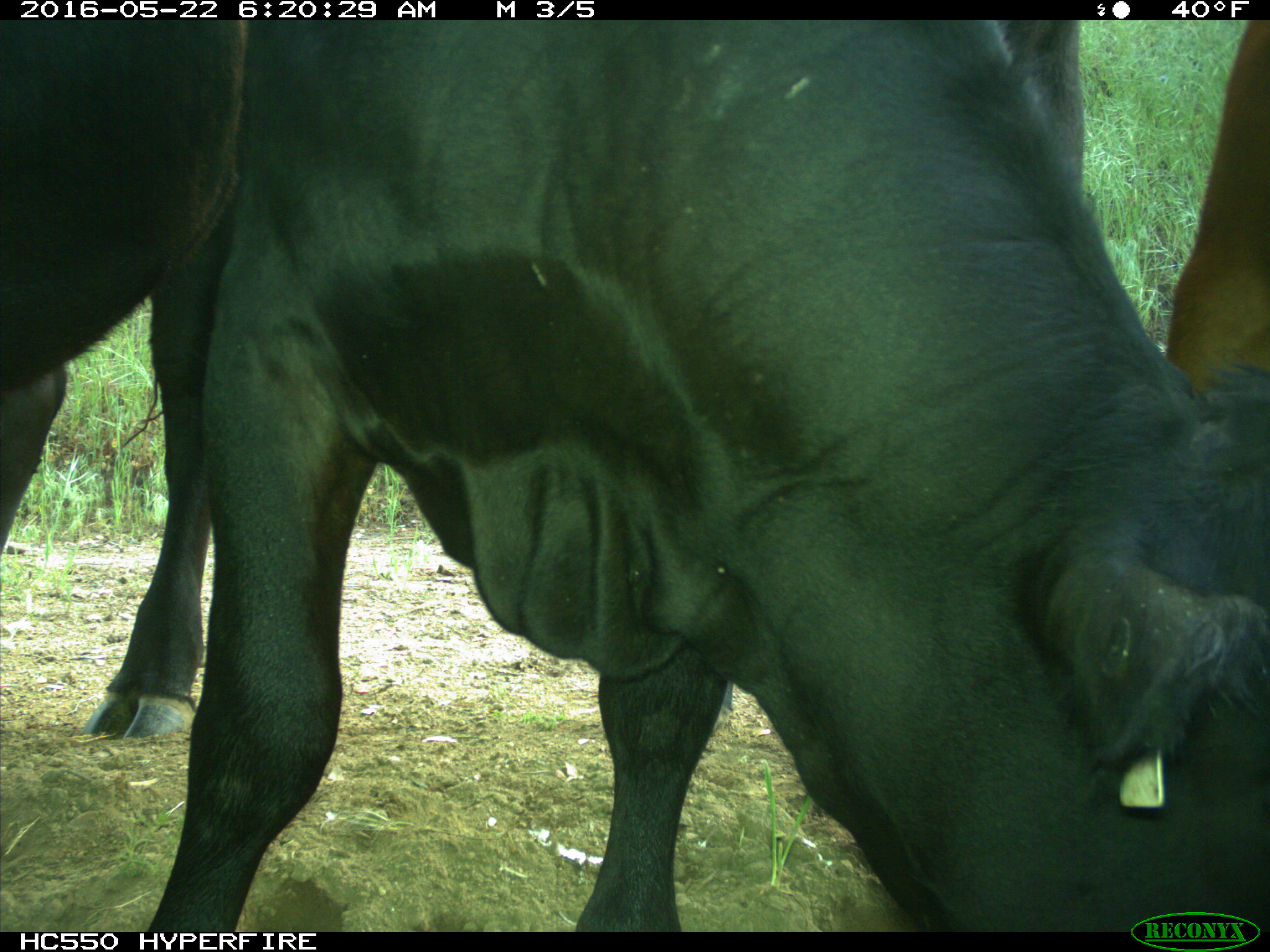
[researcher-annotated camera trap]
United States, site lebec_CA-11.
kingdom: Animalia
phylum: Chordata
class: Mammalia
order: Artiodactyla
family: Bovidae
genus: Bos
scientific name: Bos taurus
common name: domestic cow